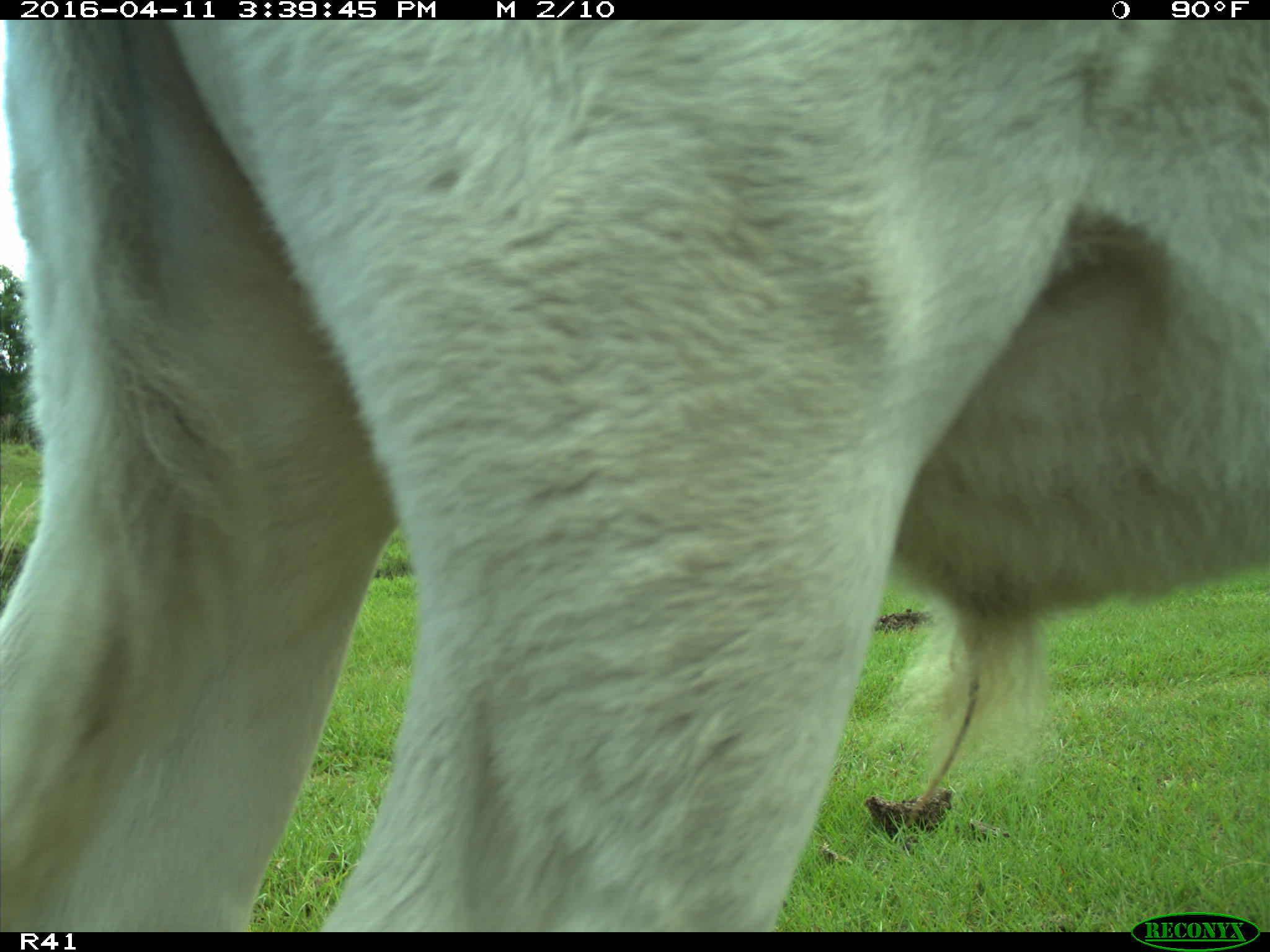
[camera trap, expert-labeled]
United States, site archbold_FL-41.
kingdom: Animalia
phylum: Chordata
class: Mammalia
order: Artiodactyla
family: Bovidae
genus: Bos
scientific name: Bos taurus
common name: domestic cow